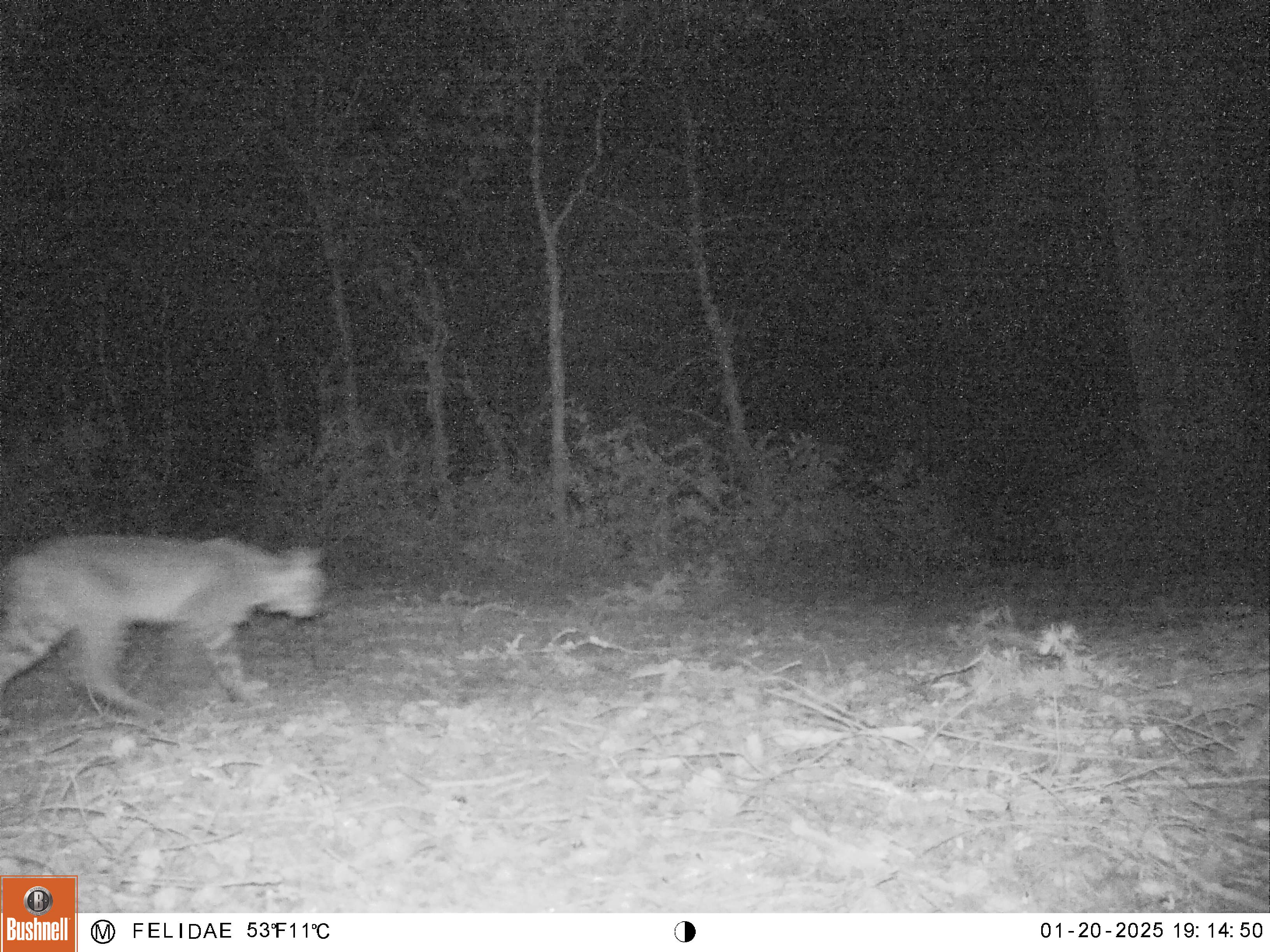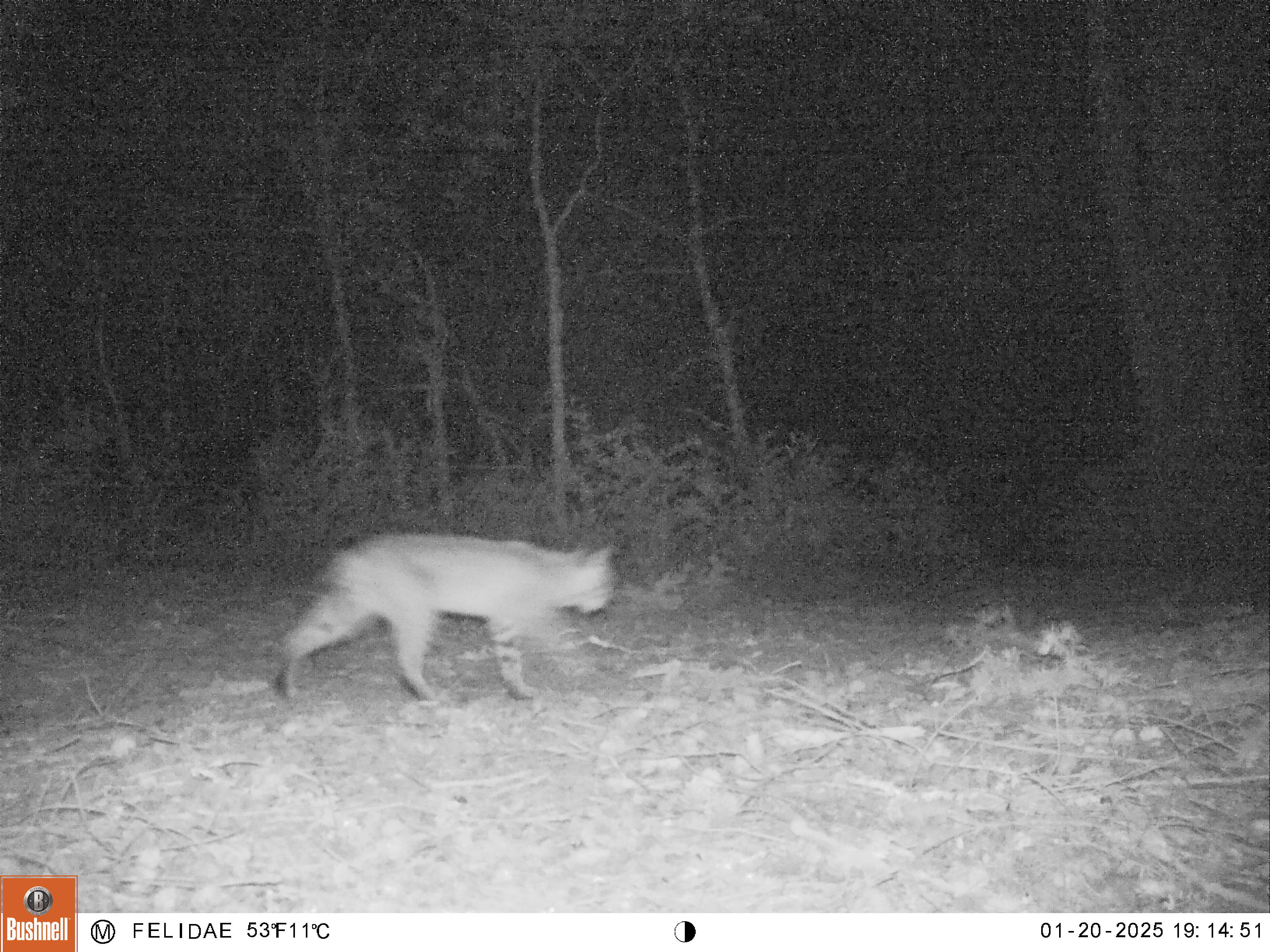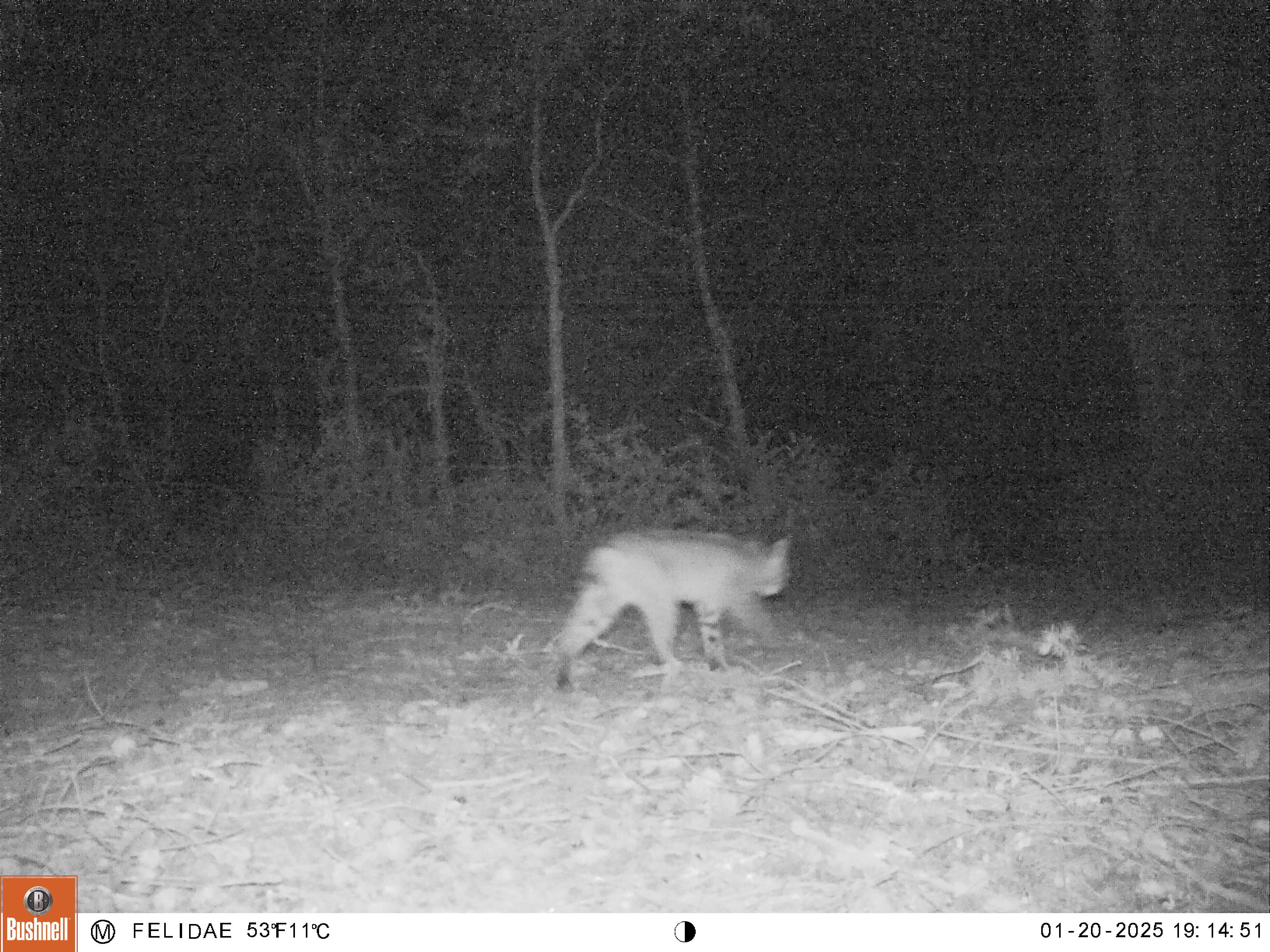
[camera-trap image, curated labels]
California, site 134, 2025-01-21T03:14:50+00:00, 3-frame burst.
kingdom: Animalia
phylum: Chordata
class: Mammalia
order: Carnivora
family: Felidae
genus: Lynx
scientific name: Lynx rufus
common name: bobcat